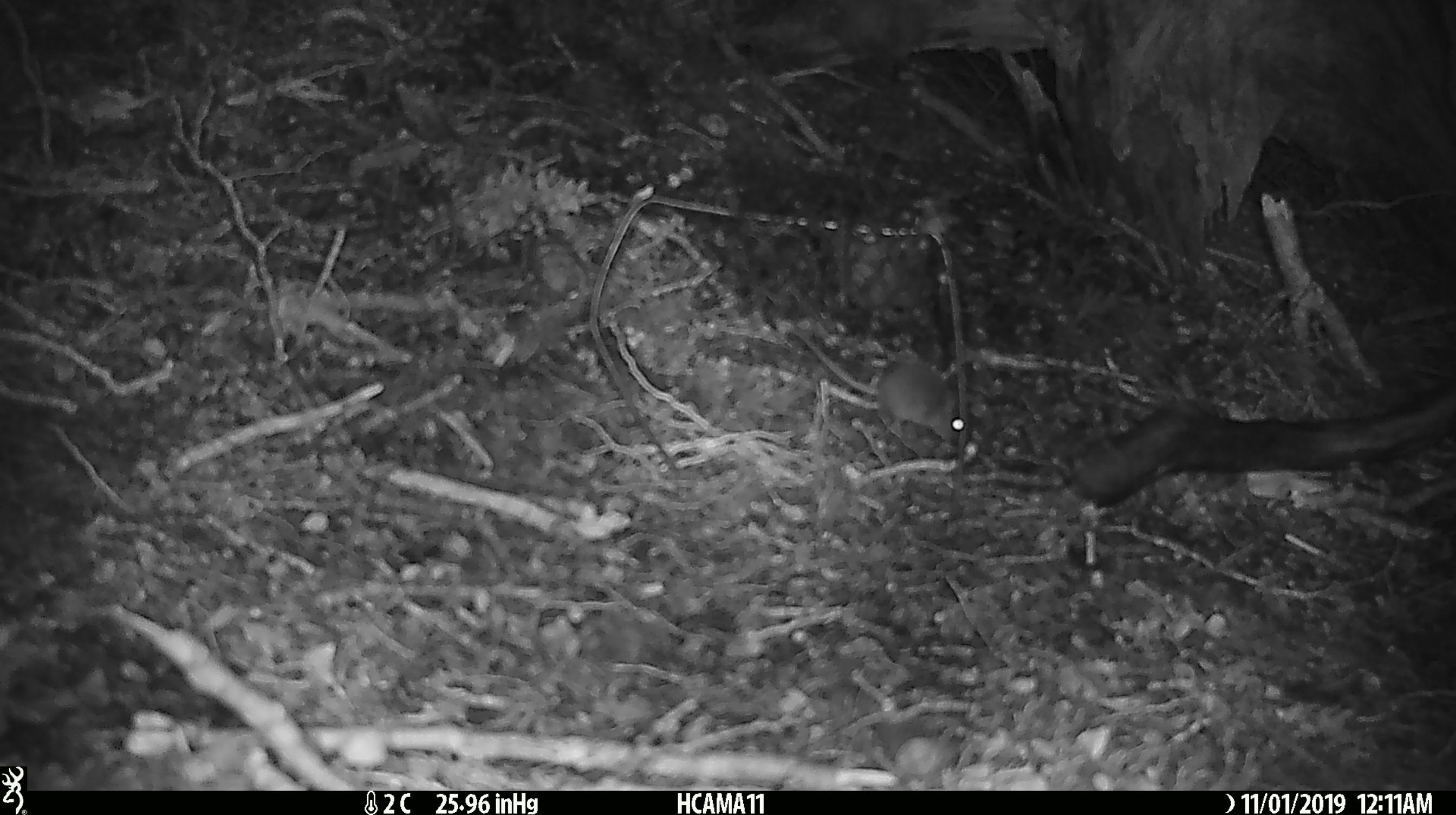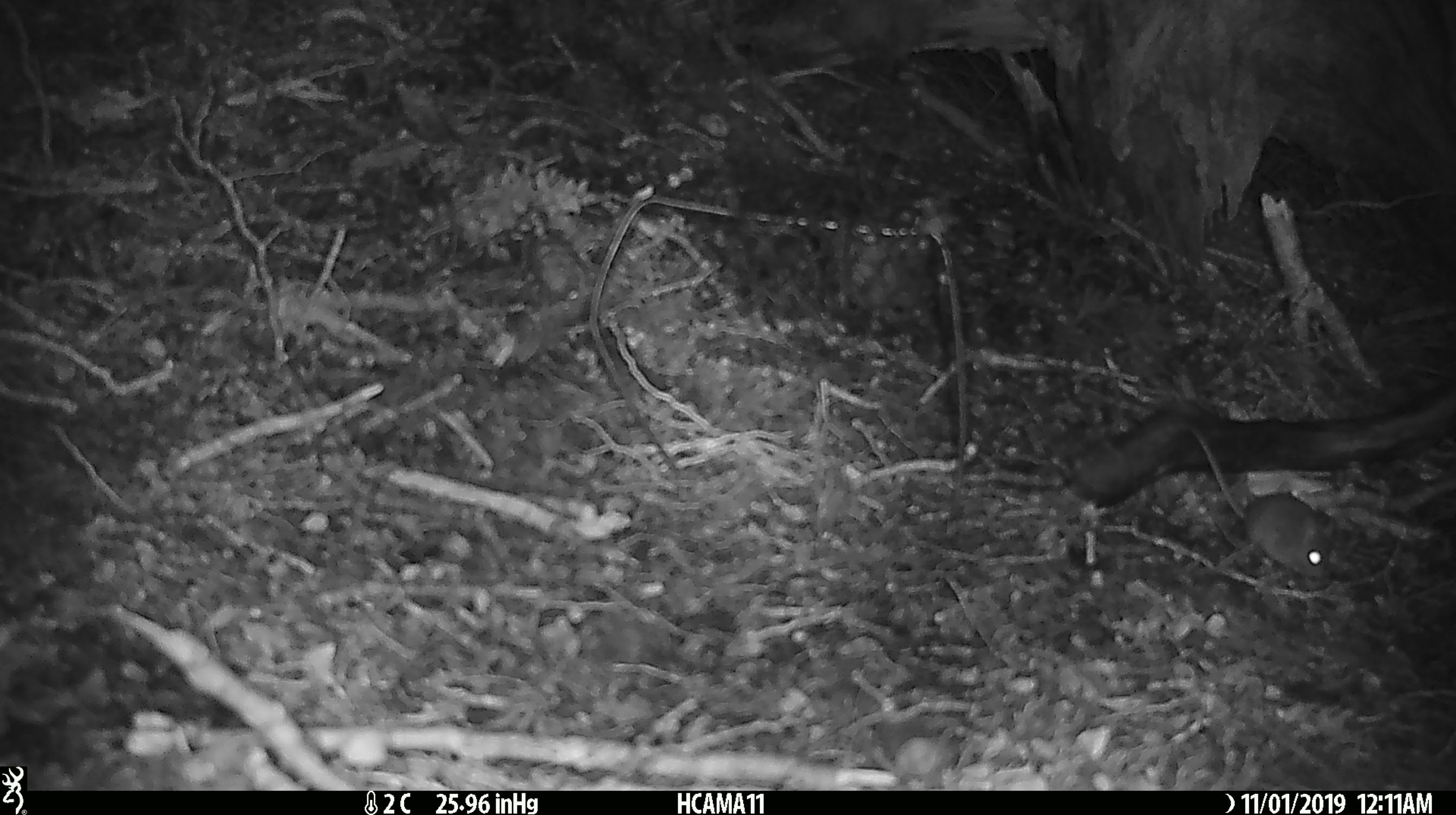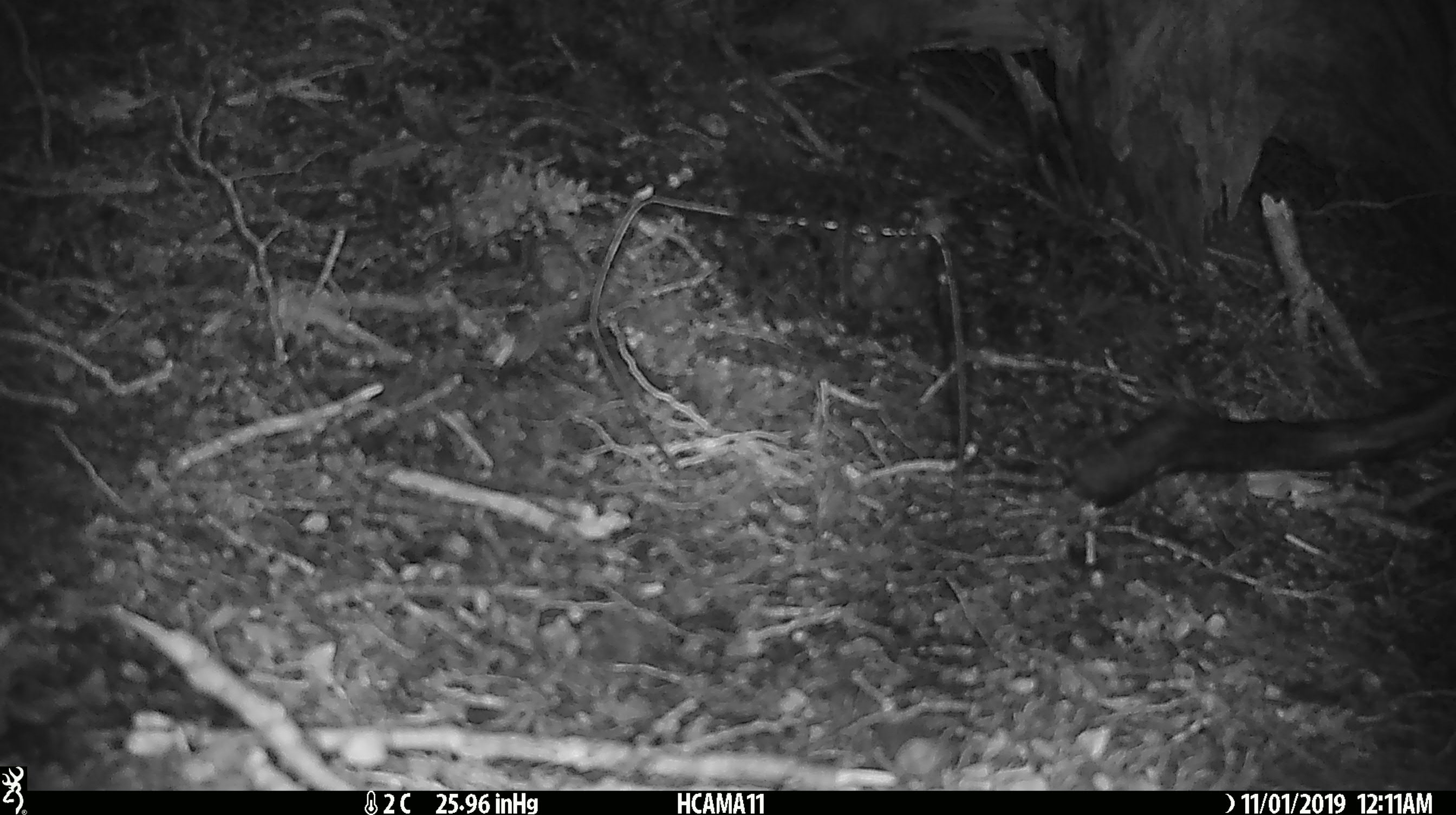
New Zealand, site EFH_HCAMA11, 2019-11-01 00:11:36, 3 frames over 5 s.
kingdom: Animalia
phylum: Chordata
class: Mammalia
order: Rodentia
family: Muridae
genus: Mus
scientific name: Mus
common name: mouse